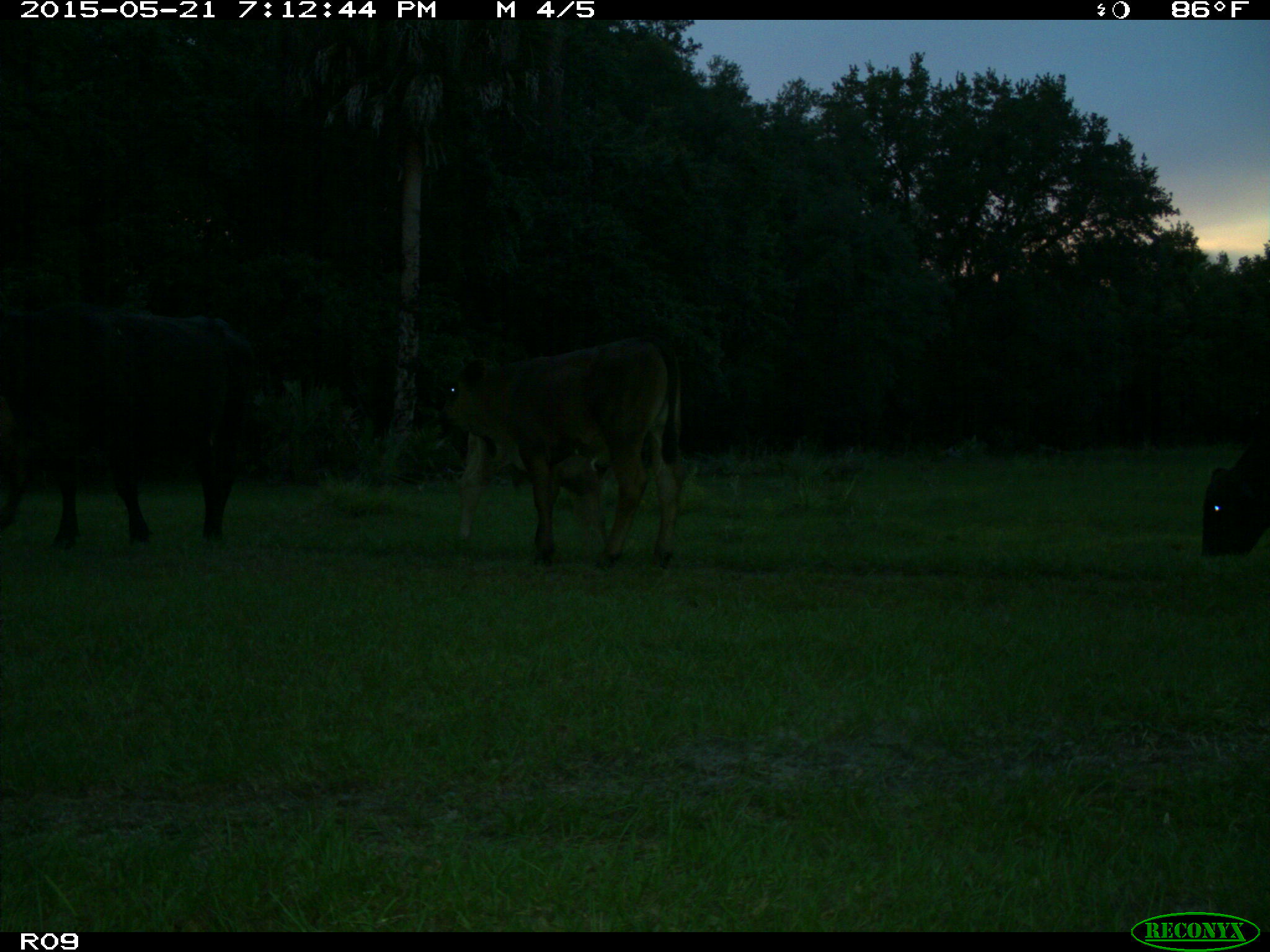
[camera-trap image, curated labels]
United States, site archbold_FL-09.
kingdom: Animalia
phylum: Chordata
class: Mammalia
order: Artiodactyla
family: Bovidae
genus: Bos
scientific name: Bos taurus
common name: domestic cow